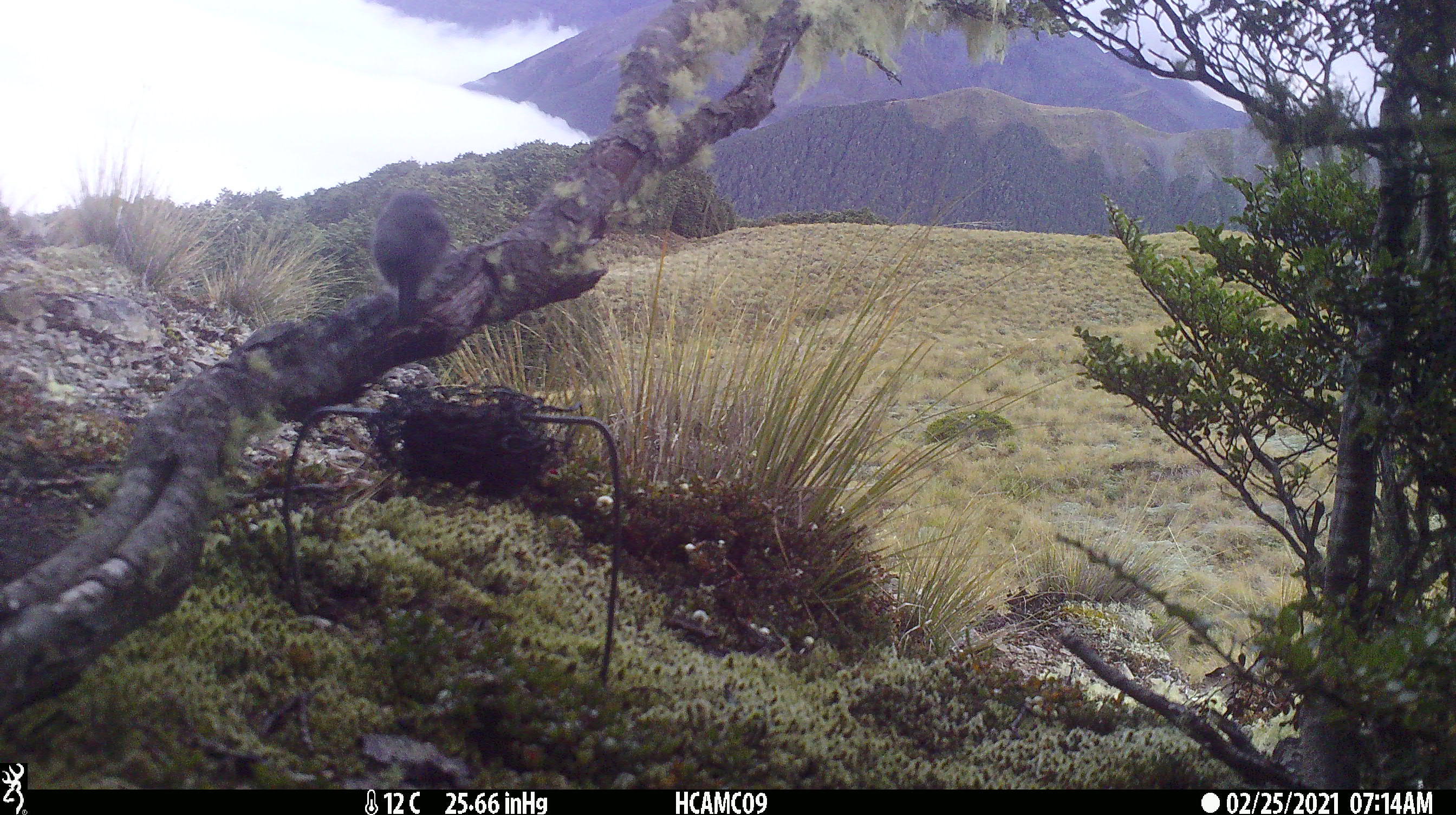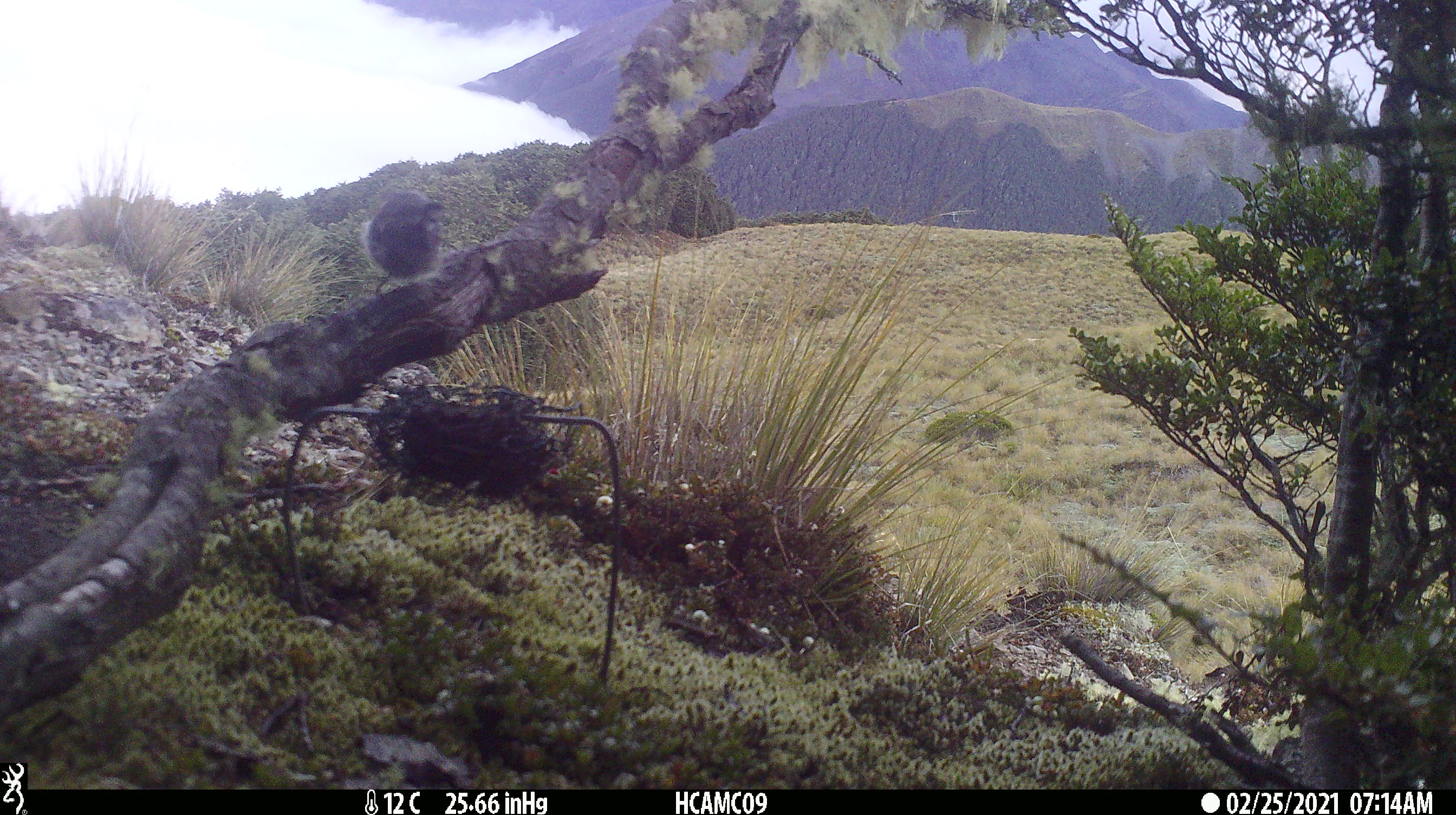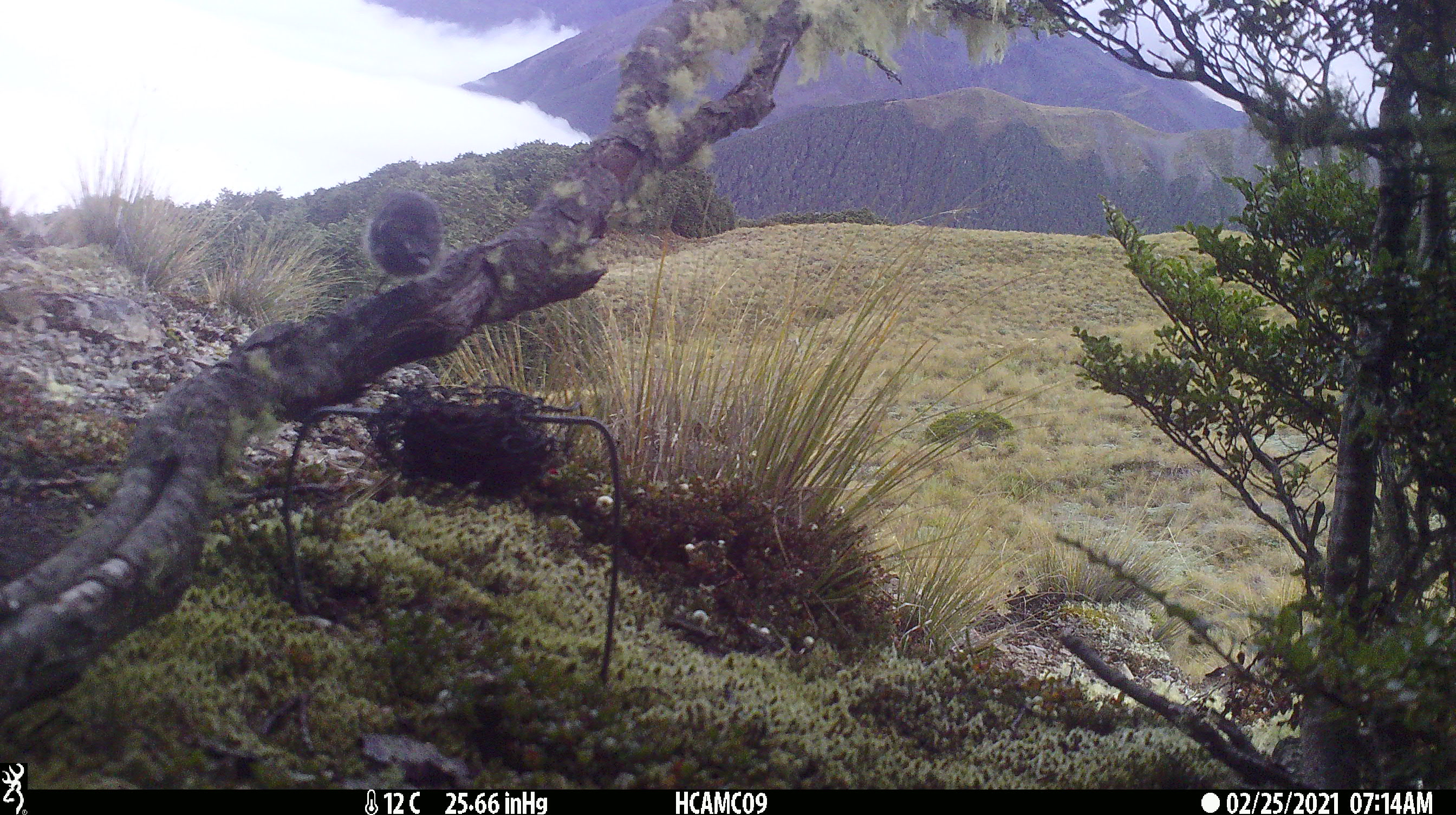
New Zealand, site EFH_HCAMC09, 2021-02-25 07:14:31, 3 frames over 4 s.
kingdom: Animalia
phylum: Chordata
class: Aves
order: Passeriformes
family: Petroicidae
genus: Petroica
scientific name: Petroica macrocephala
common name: tomtit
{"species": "tomtit (Petroica macrocephala)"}